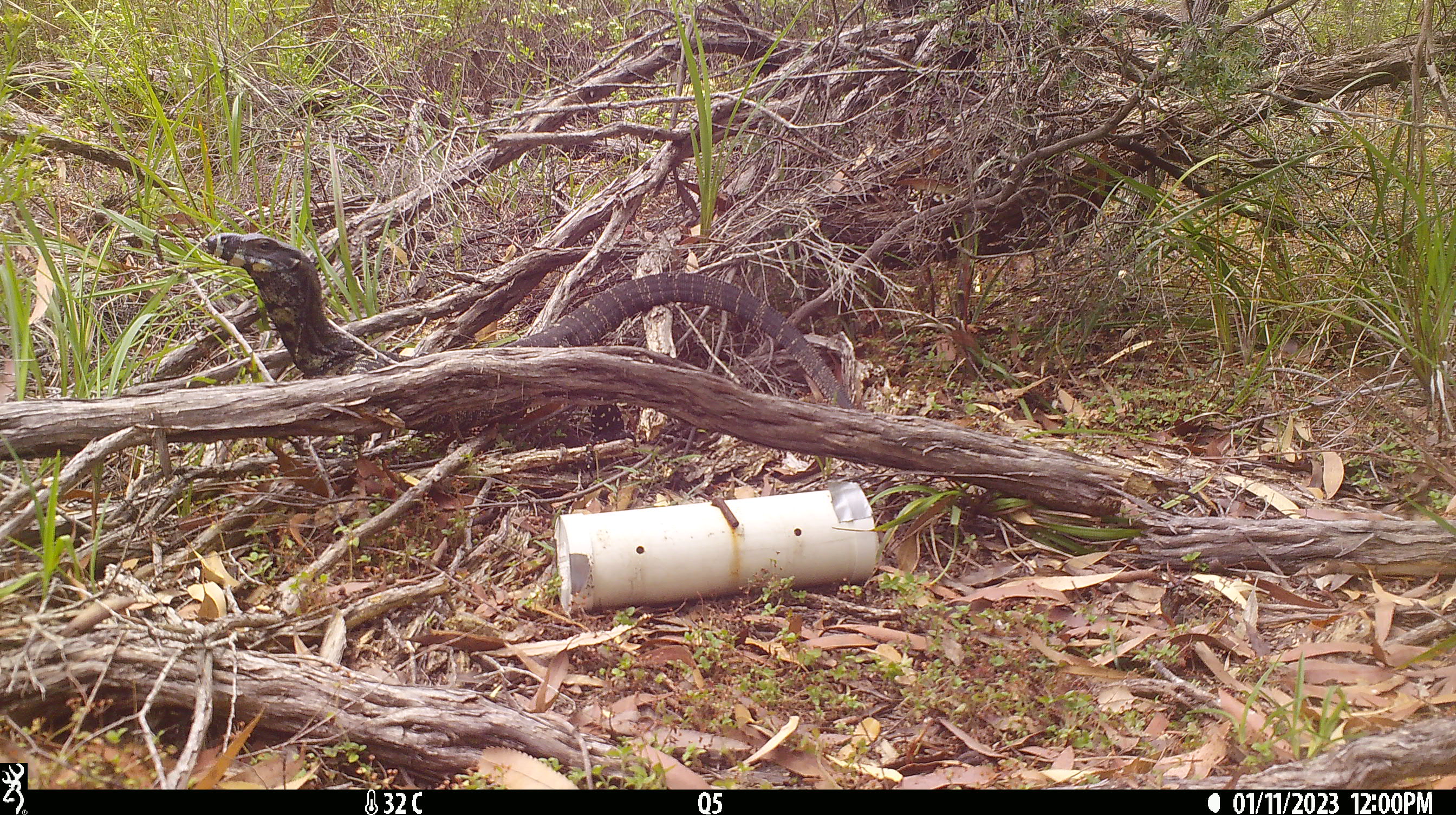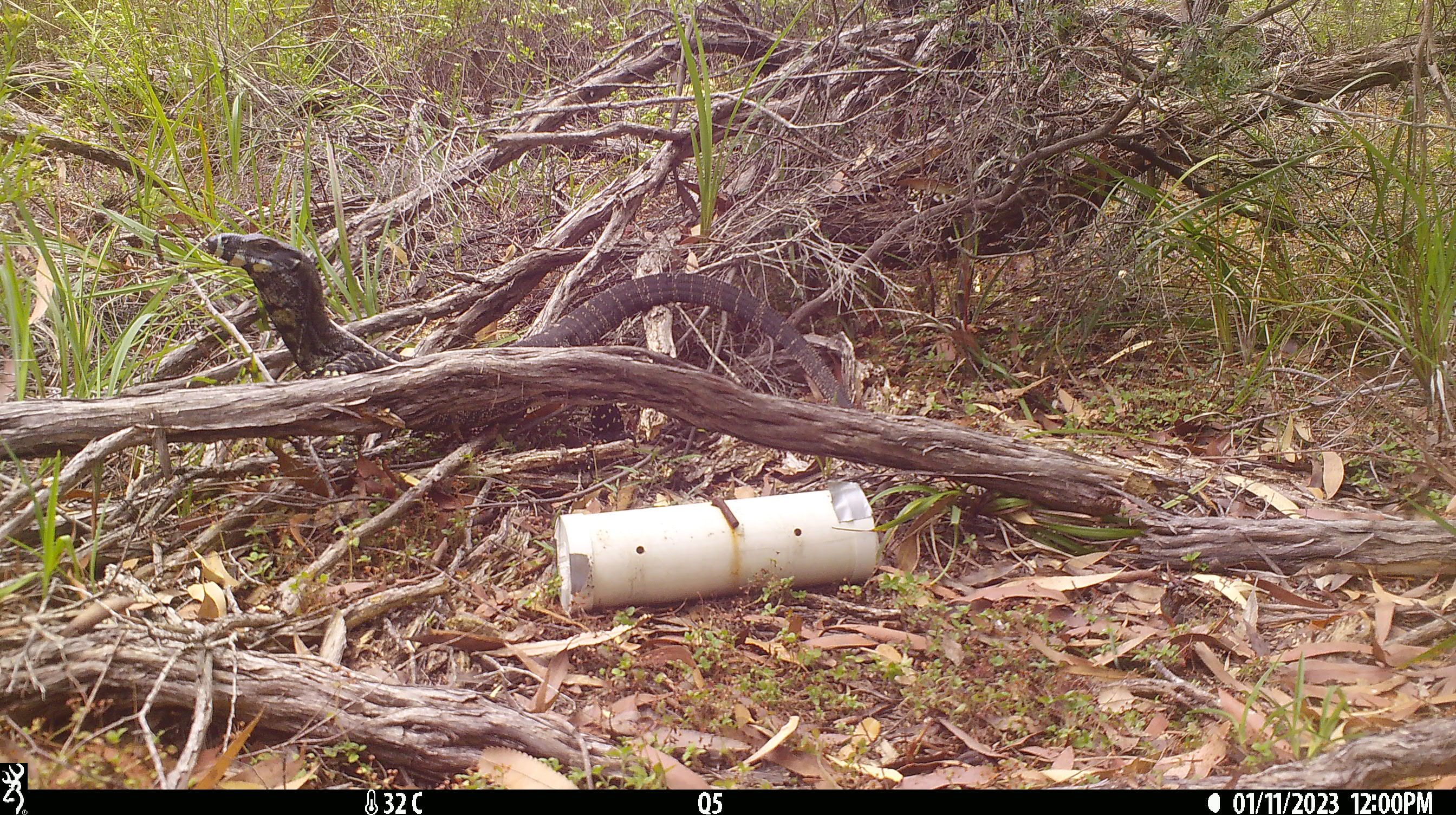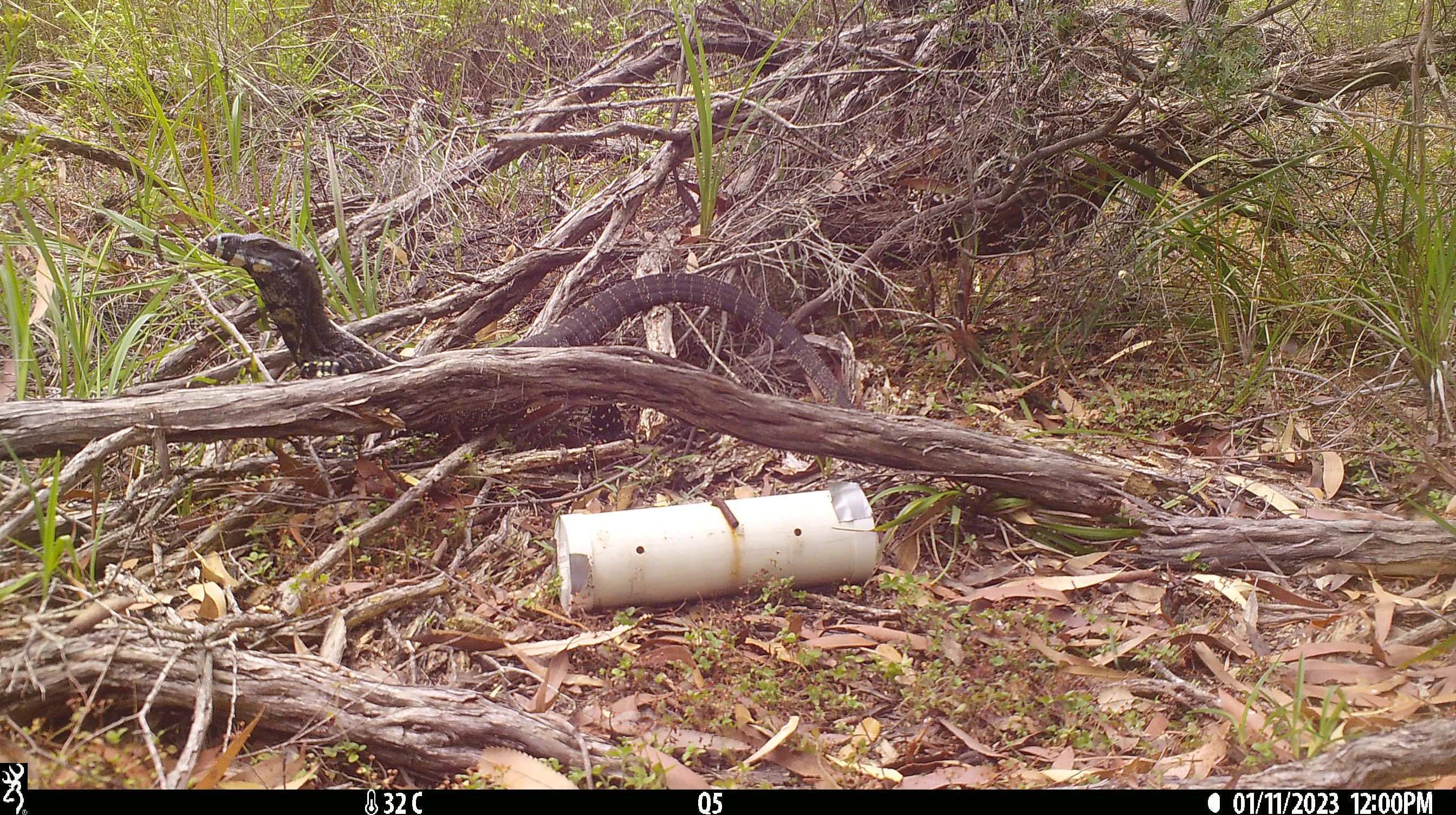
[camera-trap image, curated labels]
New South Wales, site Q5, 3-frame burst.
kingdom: Animalia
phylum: Chordata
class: Reptilia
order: Squamata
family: Varanidae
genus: Varanus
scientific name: Varanus varius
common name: lace monitor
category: goanna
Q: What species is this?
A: Goanna (lace monitor) (Varanus varius).